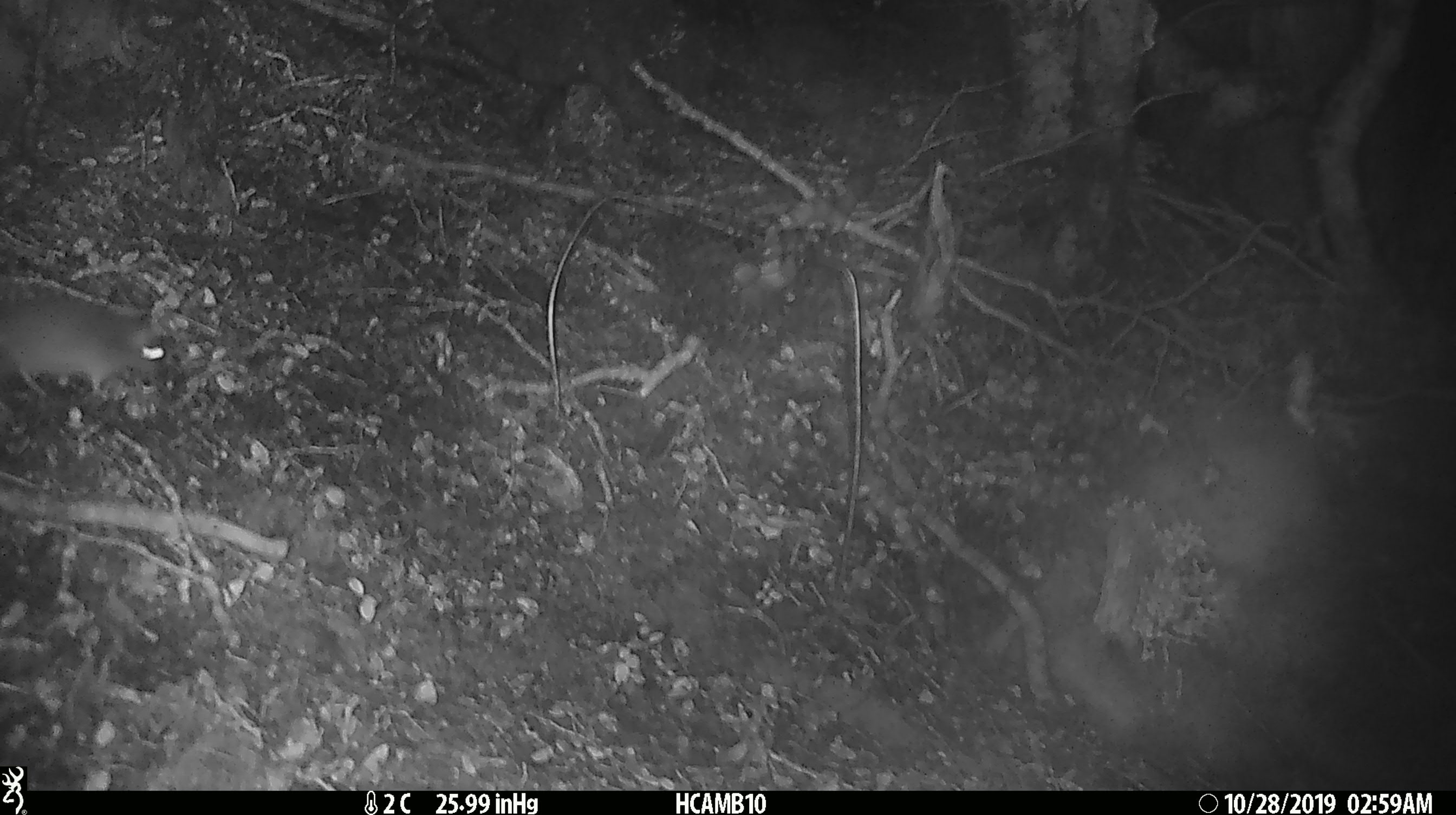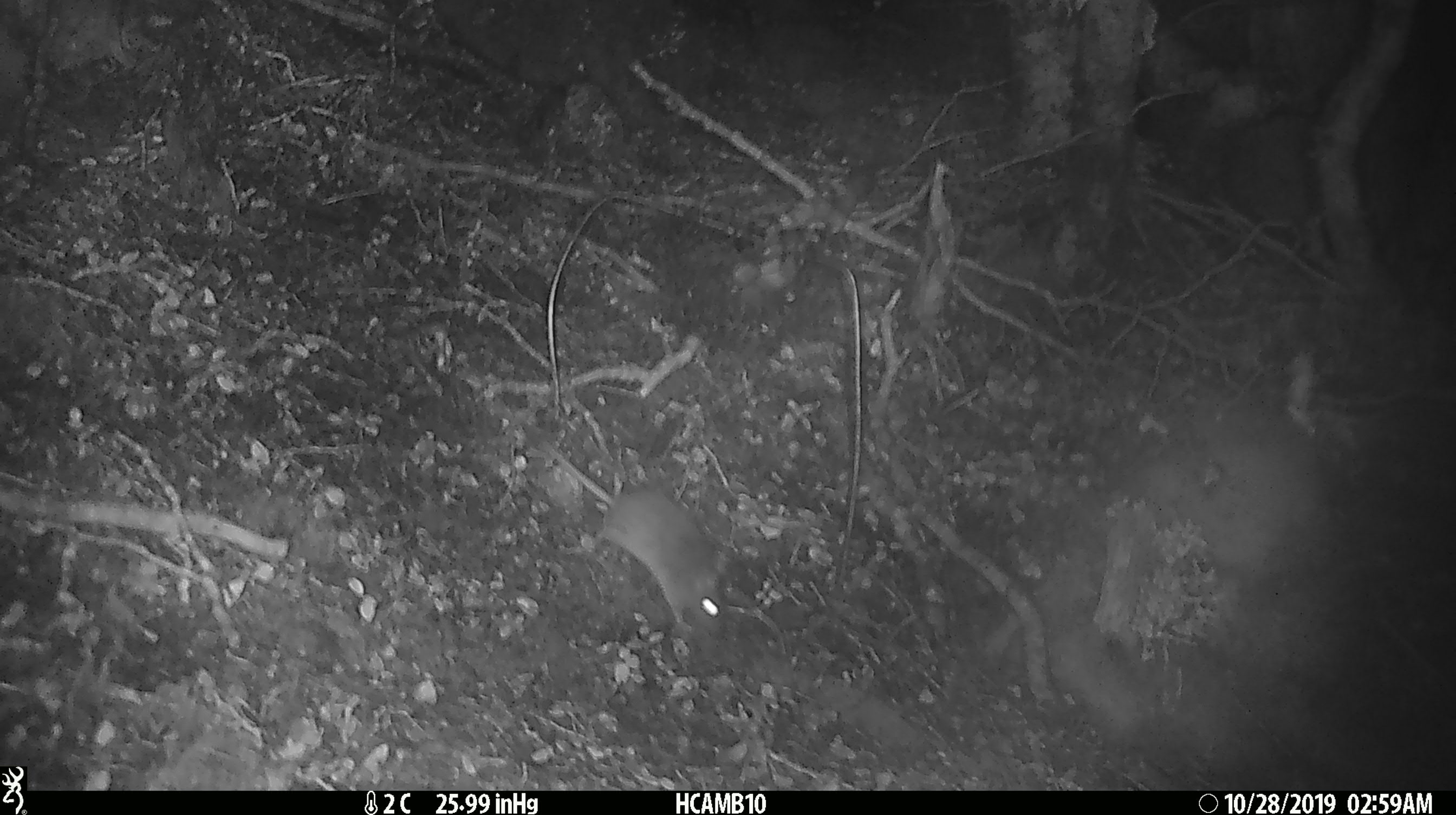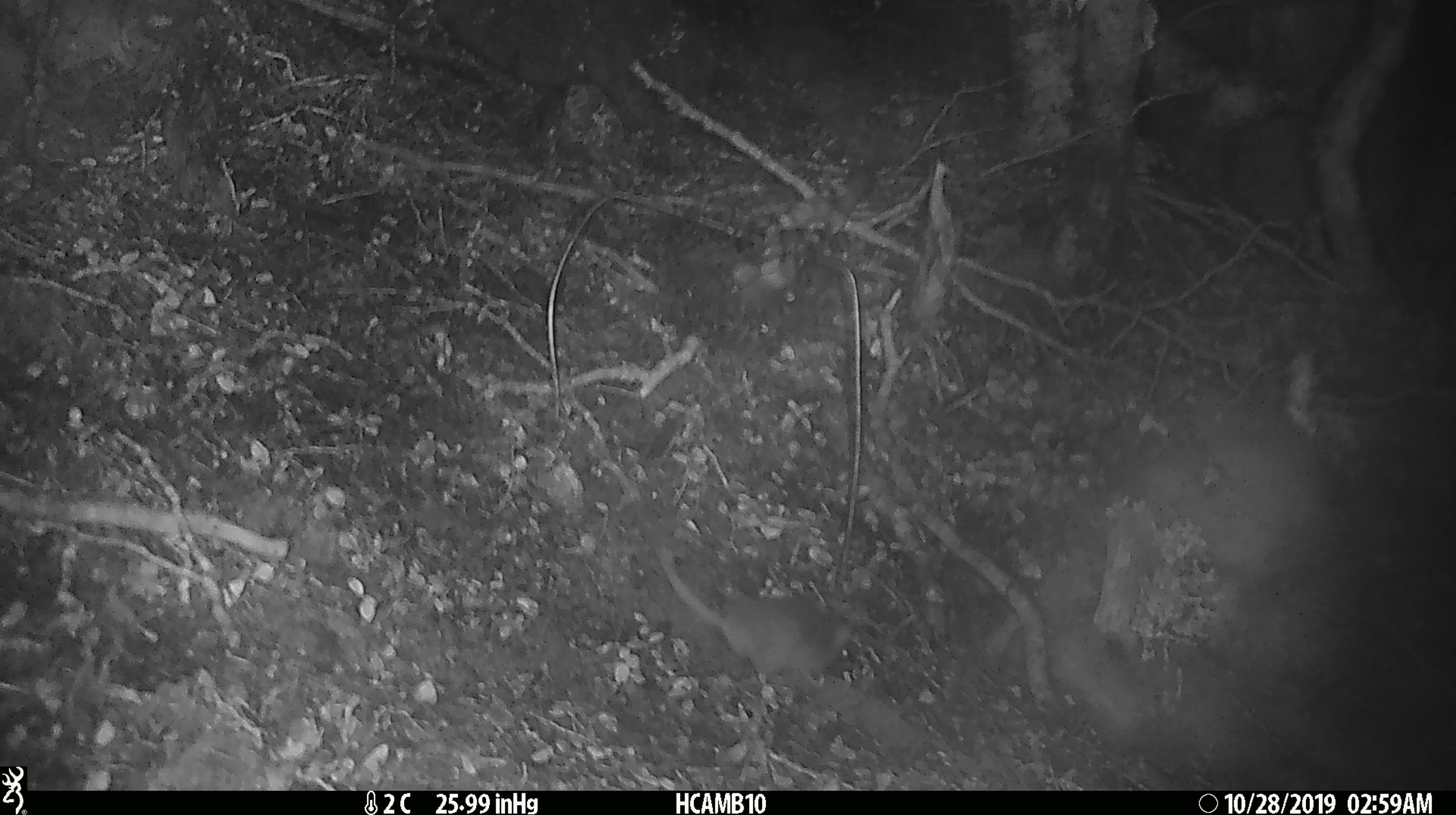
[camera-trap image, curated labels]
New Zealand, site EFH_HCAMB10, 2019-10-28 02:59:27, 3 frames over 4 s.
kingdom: Animalia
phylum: Chordata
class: Mammalia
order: Rodentia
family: Muridae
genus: Mus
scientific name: Mus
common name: mouse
Mouse (Mus).